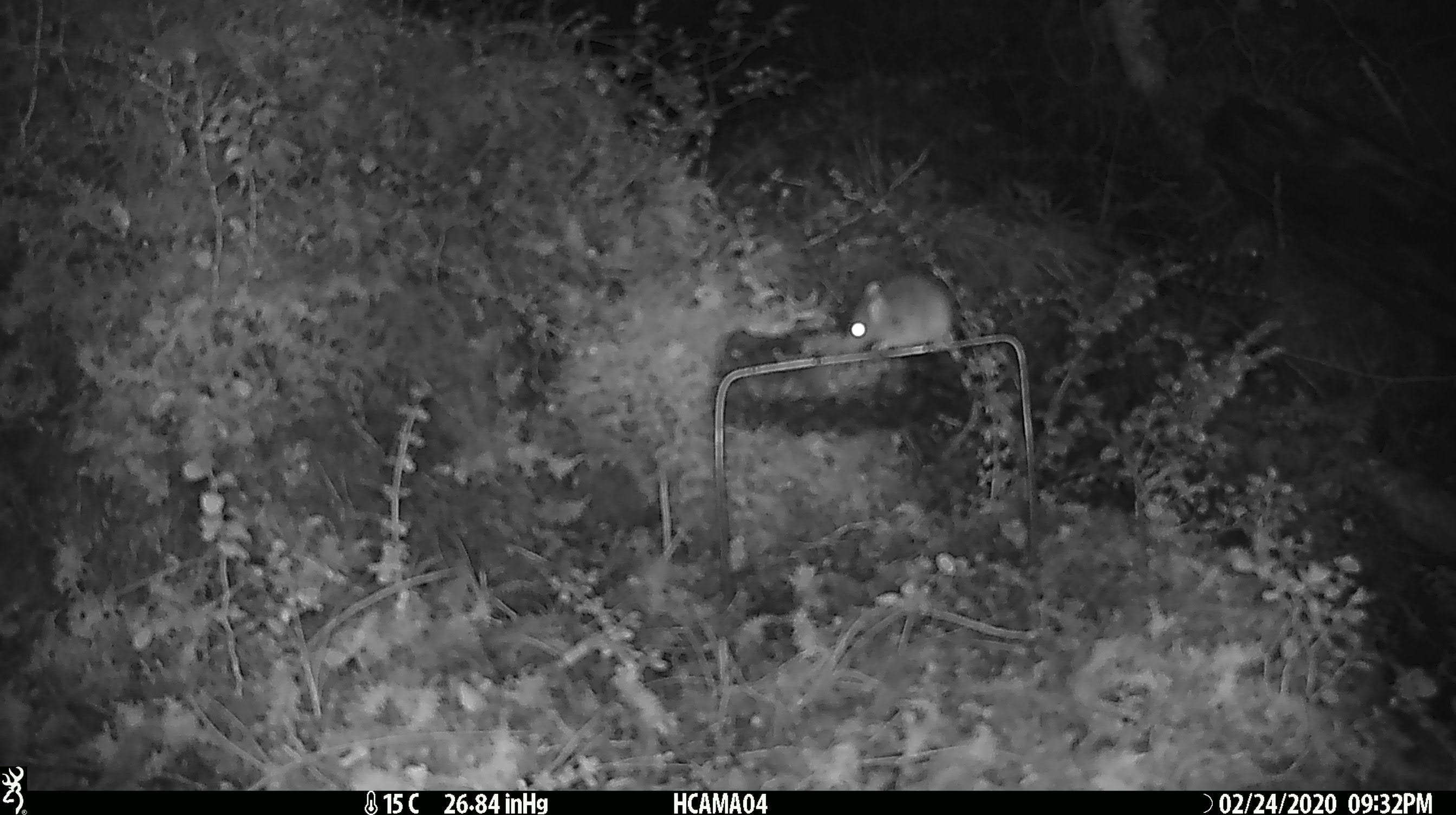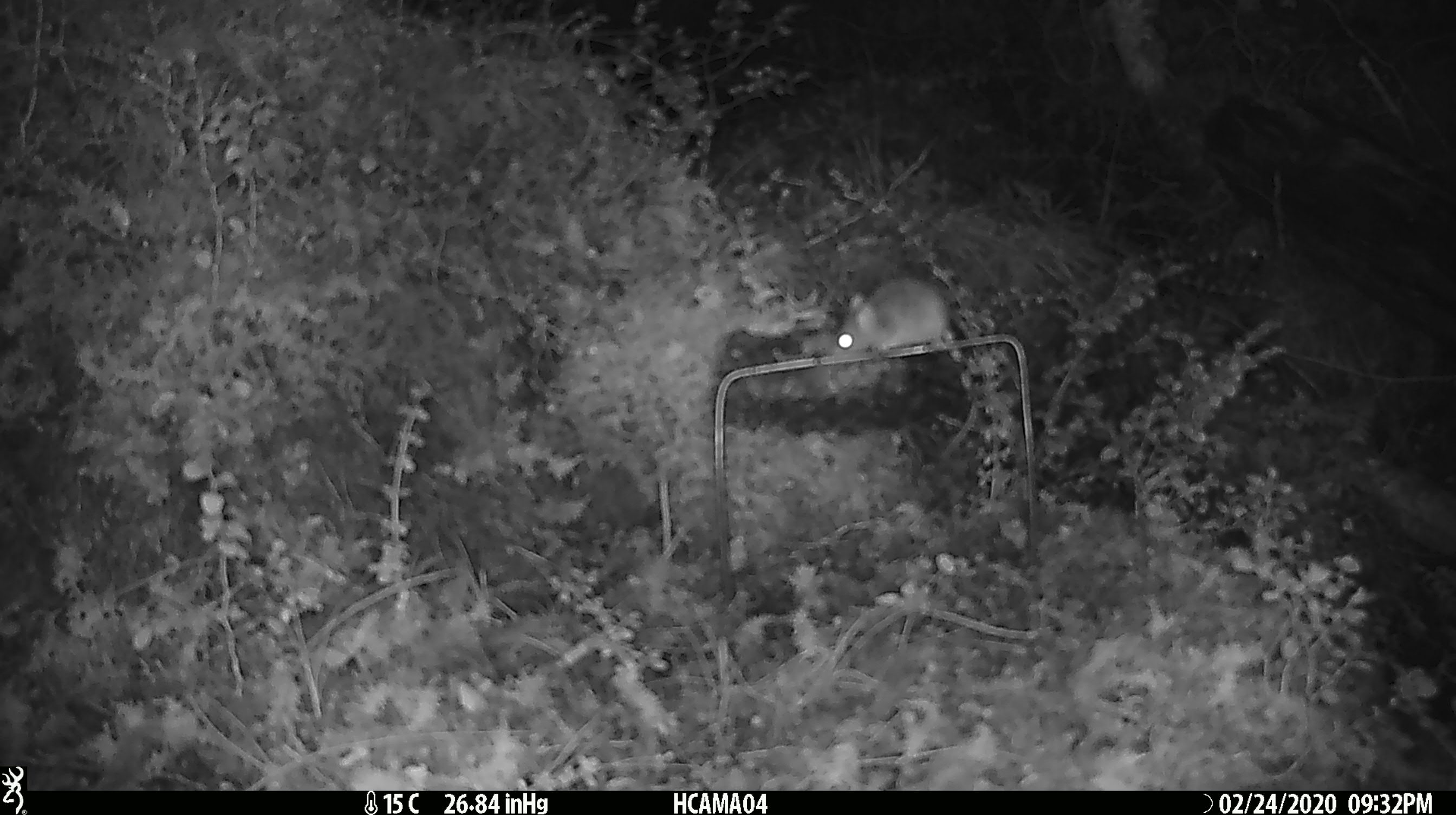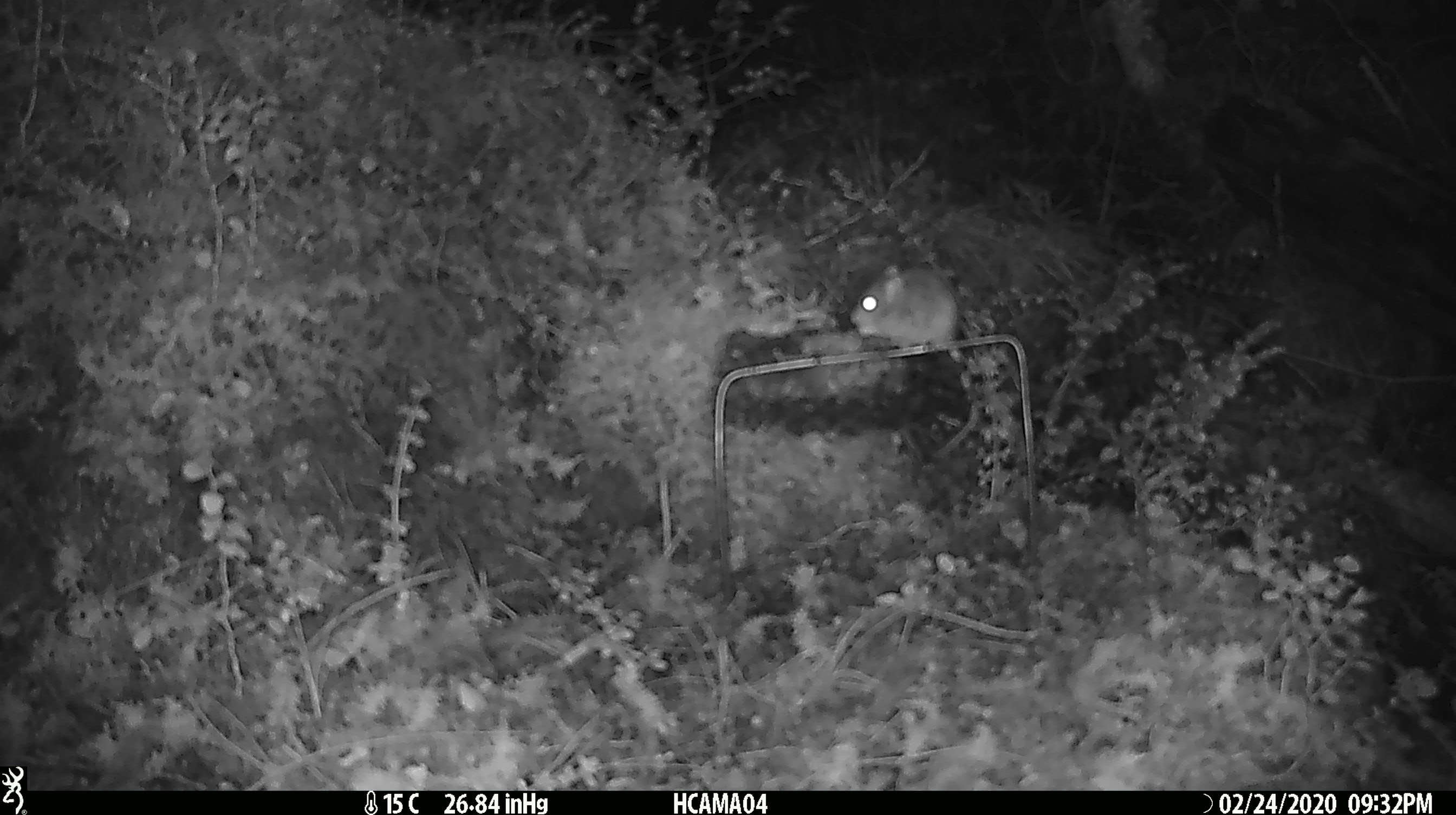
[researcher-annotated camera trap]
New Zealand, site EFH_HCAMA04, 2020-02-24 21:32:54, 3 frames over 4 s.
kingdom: Animalia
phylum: Chordata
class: Mammalia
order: Rodentia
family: Muridae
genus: Mus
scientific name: Mus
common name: mouse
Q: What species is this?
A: Mouse (Mus).